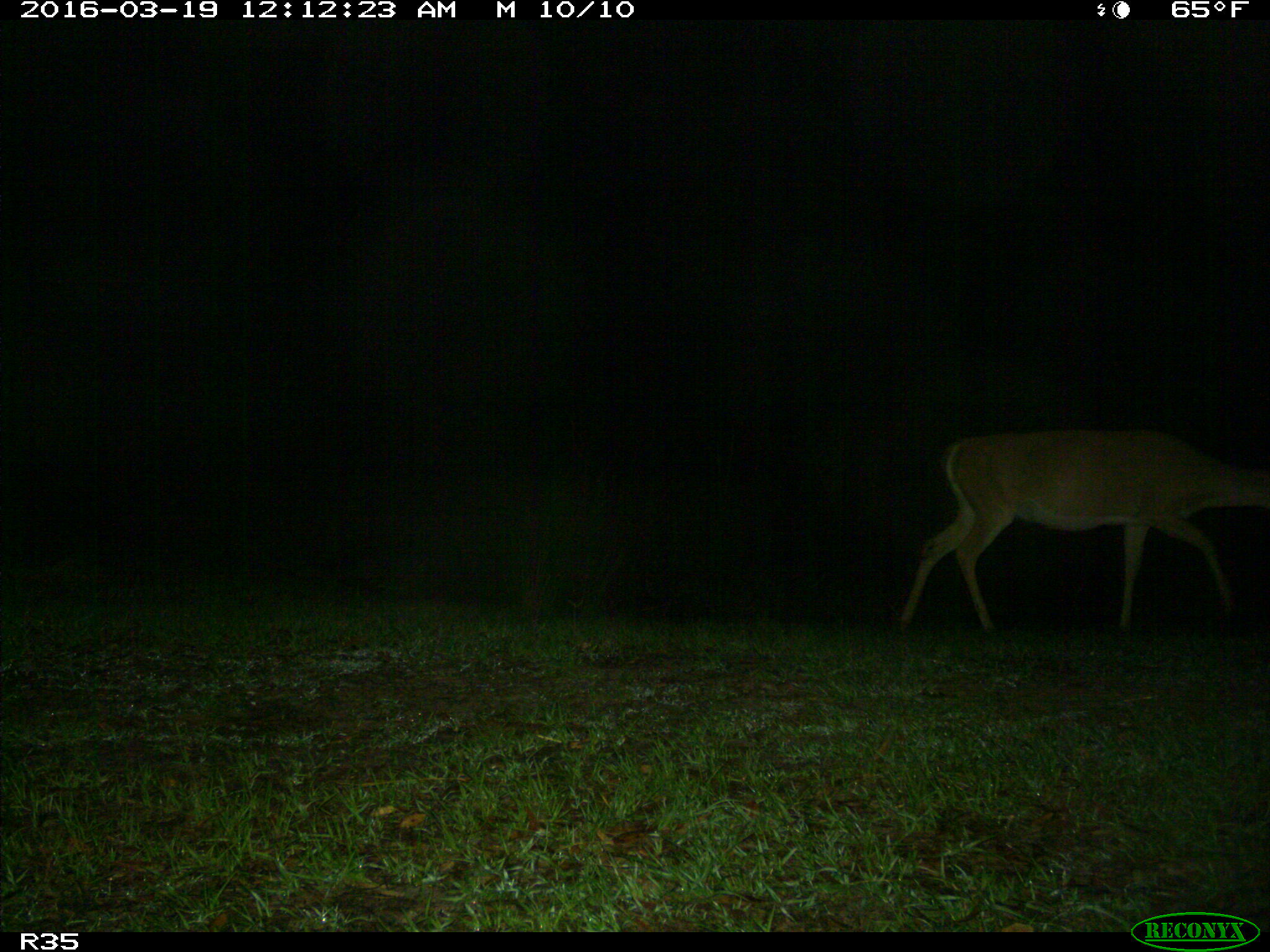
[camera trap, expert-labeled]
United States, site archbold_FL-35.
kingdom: Animalia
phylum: Chordata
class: Mammalia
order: Artiodactyla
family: Cervidae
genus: Odocoileus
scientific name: Odocoileus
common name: deer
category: unidentified deer